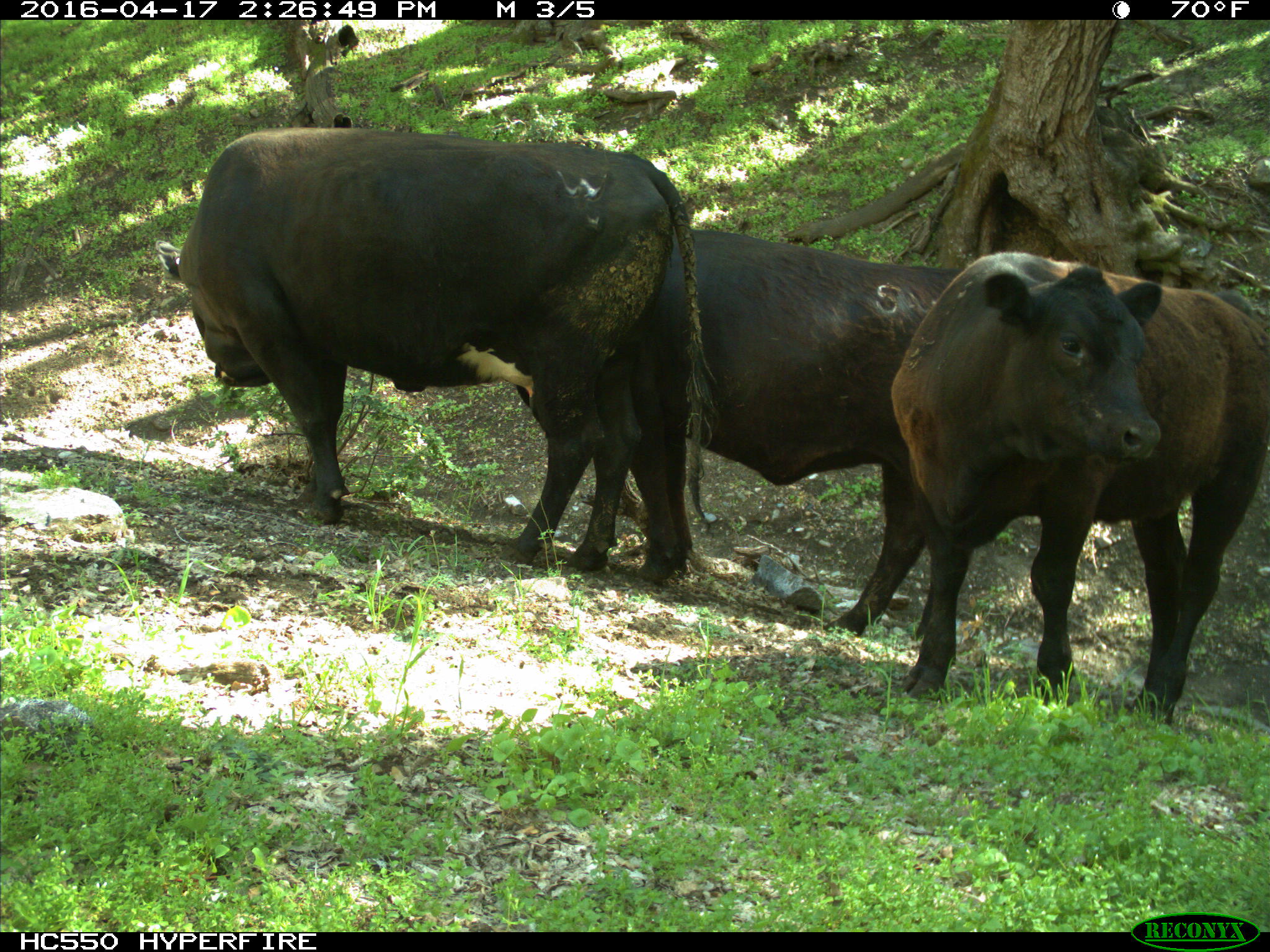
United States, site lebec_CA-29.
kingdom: Animalia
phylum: Chordata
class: Mammalia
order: Artiodactyla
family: Bovidae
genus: Bos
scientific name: Bos taurus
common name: domestic cow